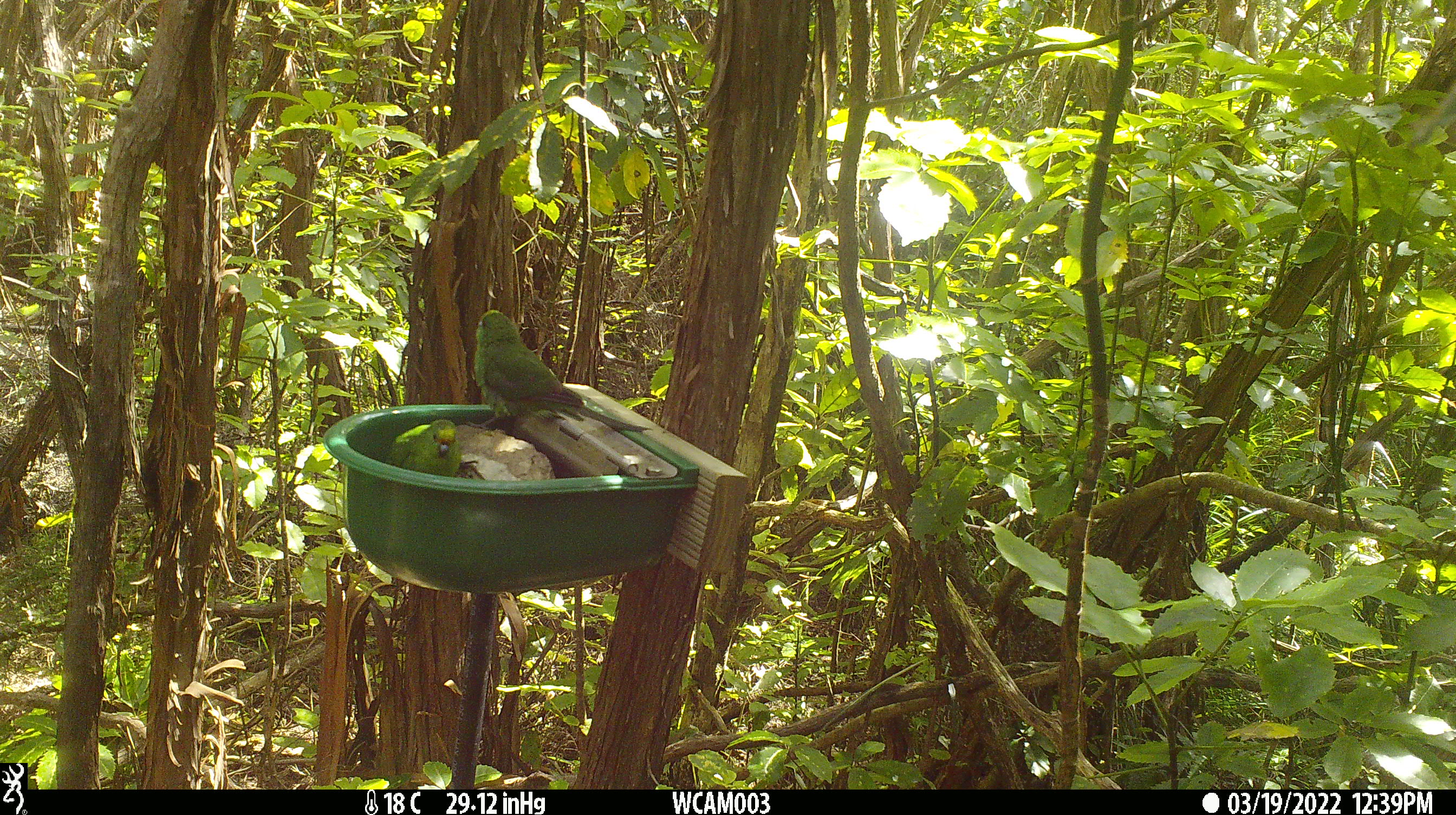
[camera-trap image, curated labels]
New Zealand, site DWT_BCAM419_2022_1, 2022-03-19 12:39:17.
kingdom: Animalia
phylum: Chordata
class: Aves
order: Psittaciformes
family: Psittaculidae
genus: Cyanoramphus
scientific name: Cyanoramphus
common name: parakeet